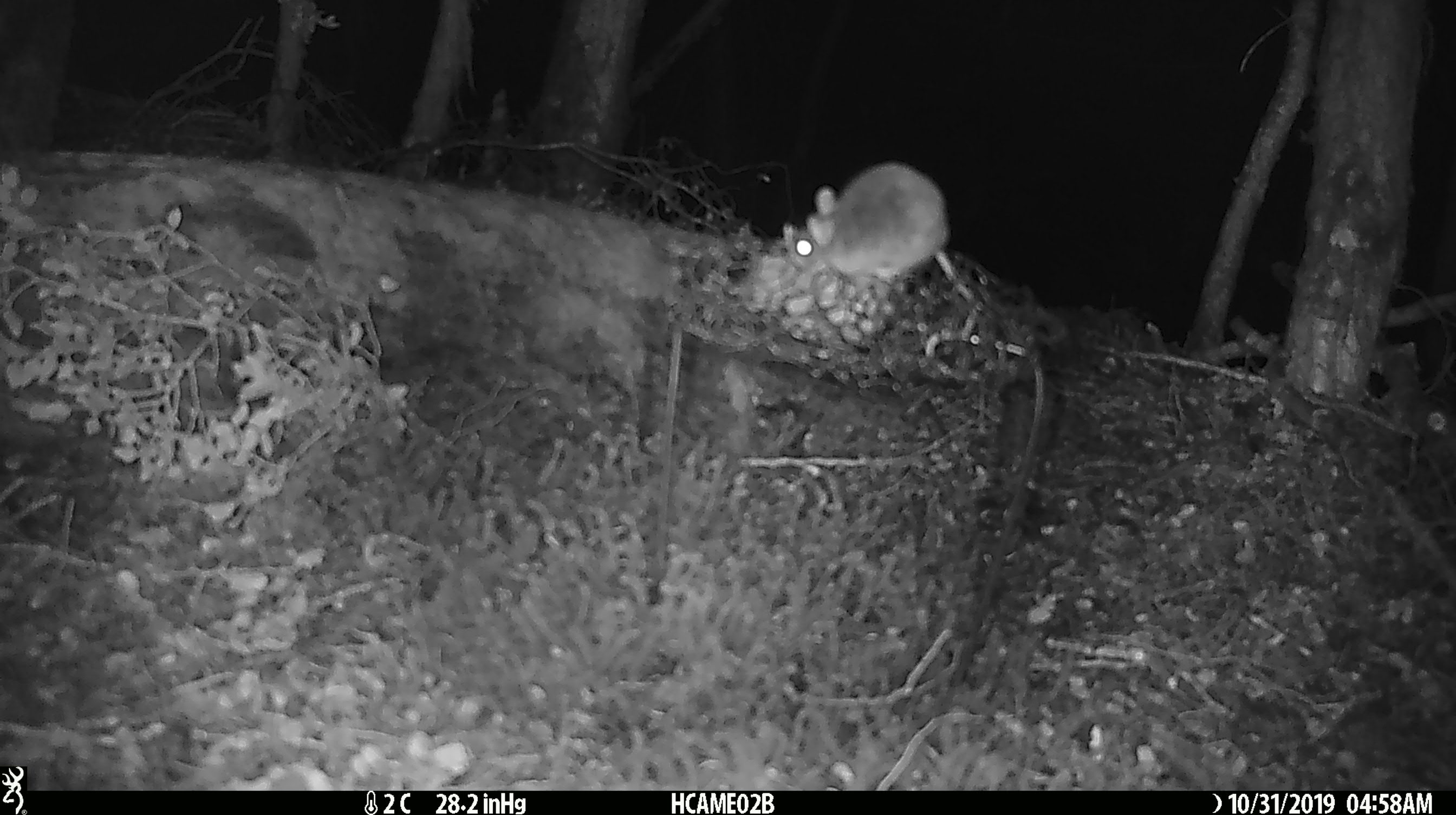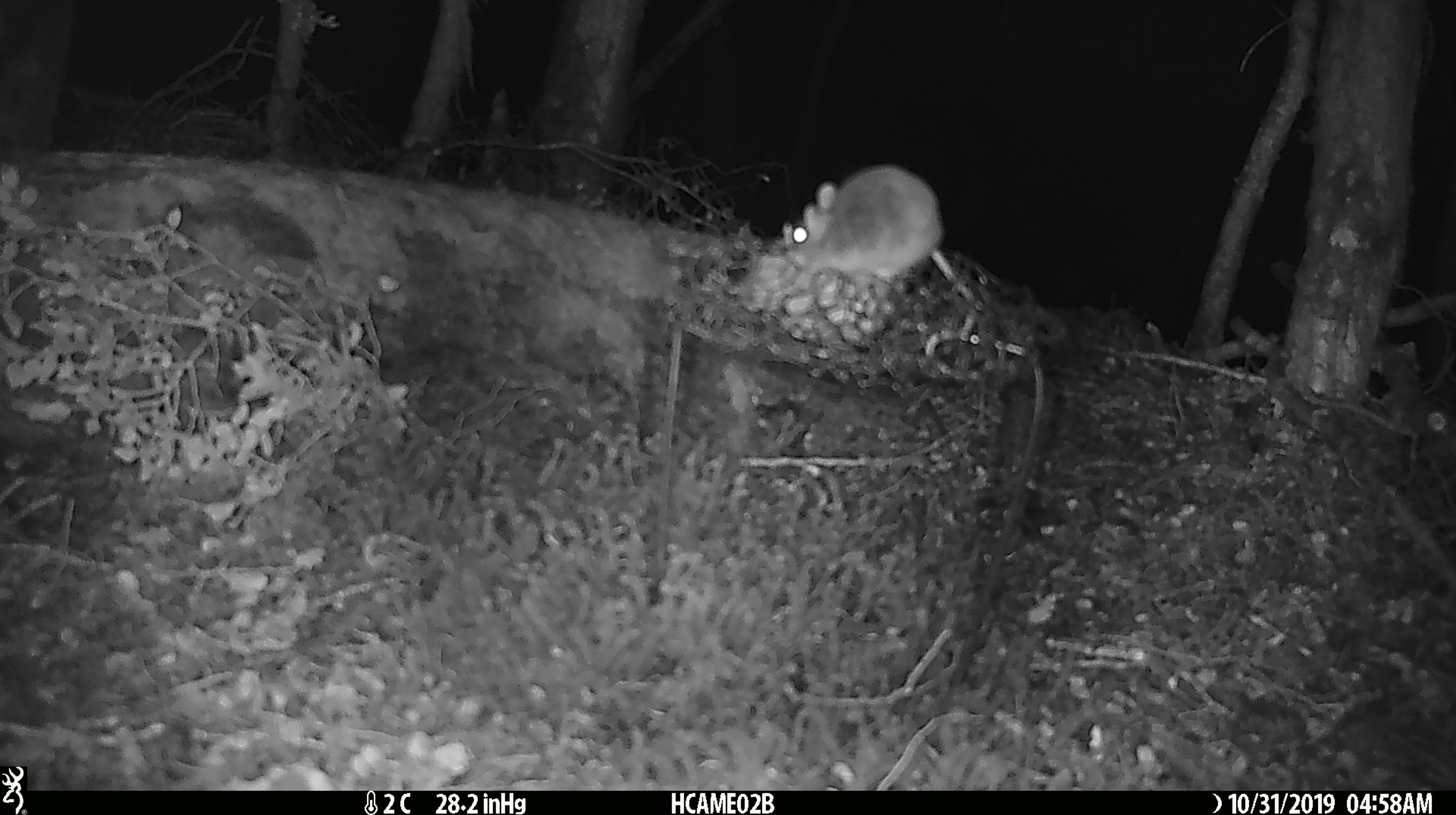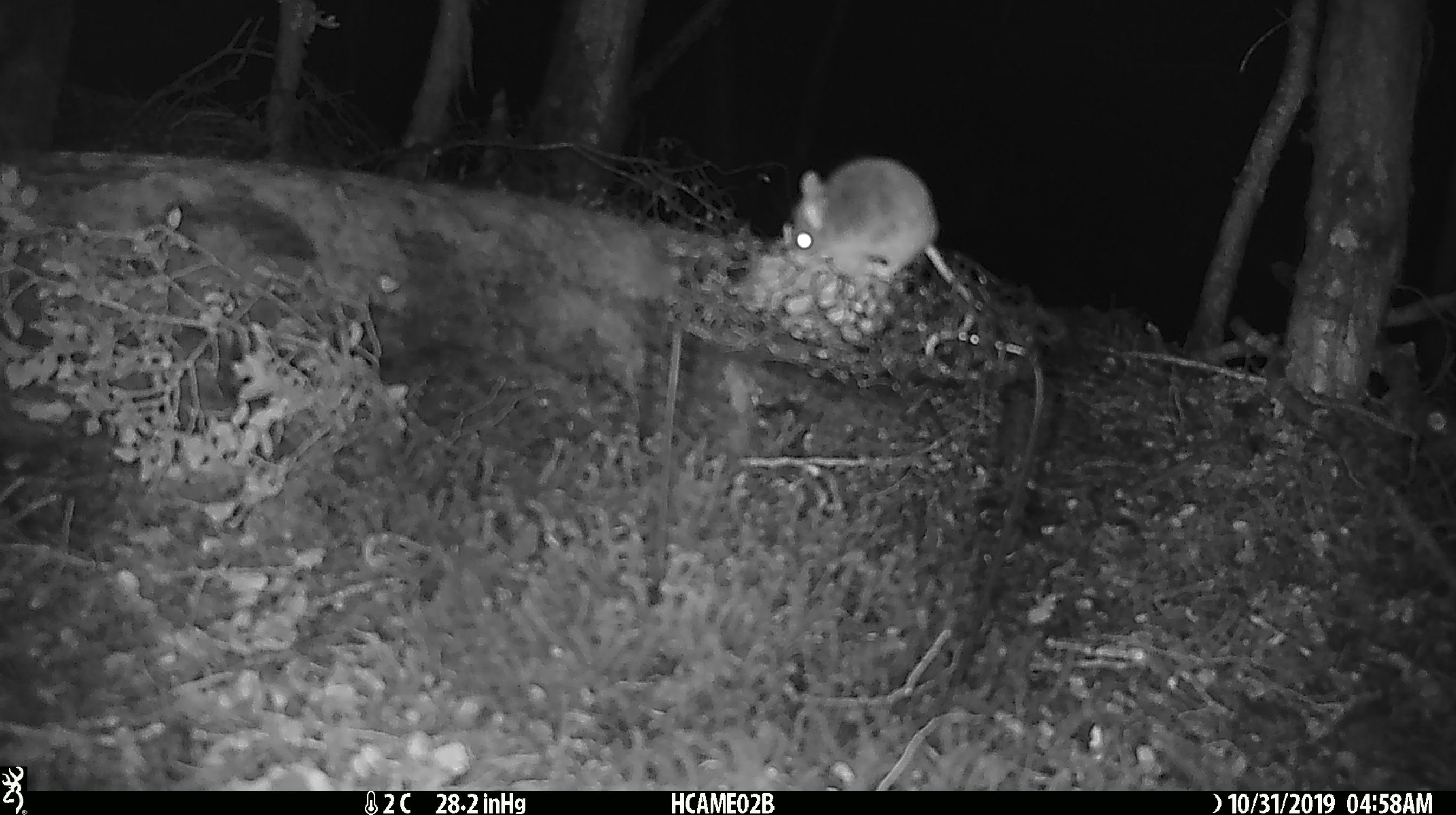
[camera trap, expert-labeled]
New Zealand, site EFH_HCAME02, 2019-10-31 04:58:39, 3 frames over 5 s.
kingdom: Animalia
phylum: Chordata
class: Mammalia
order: Rodentia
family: Muridae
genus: Mus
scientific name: Mus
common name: mouse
Mouse (Mus).